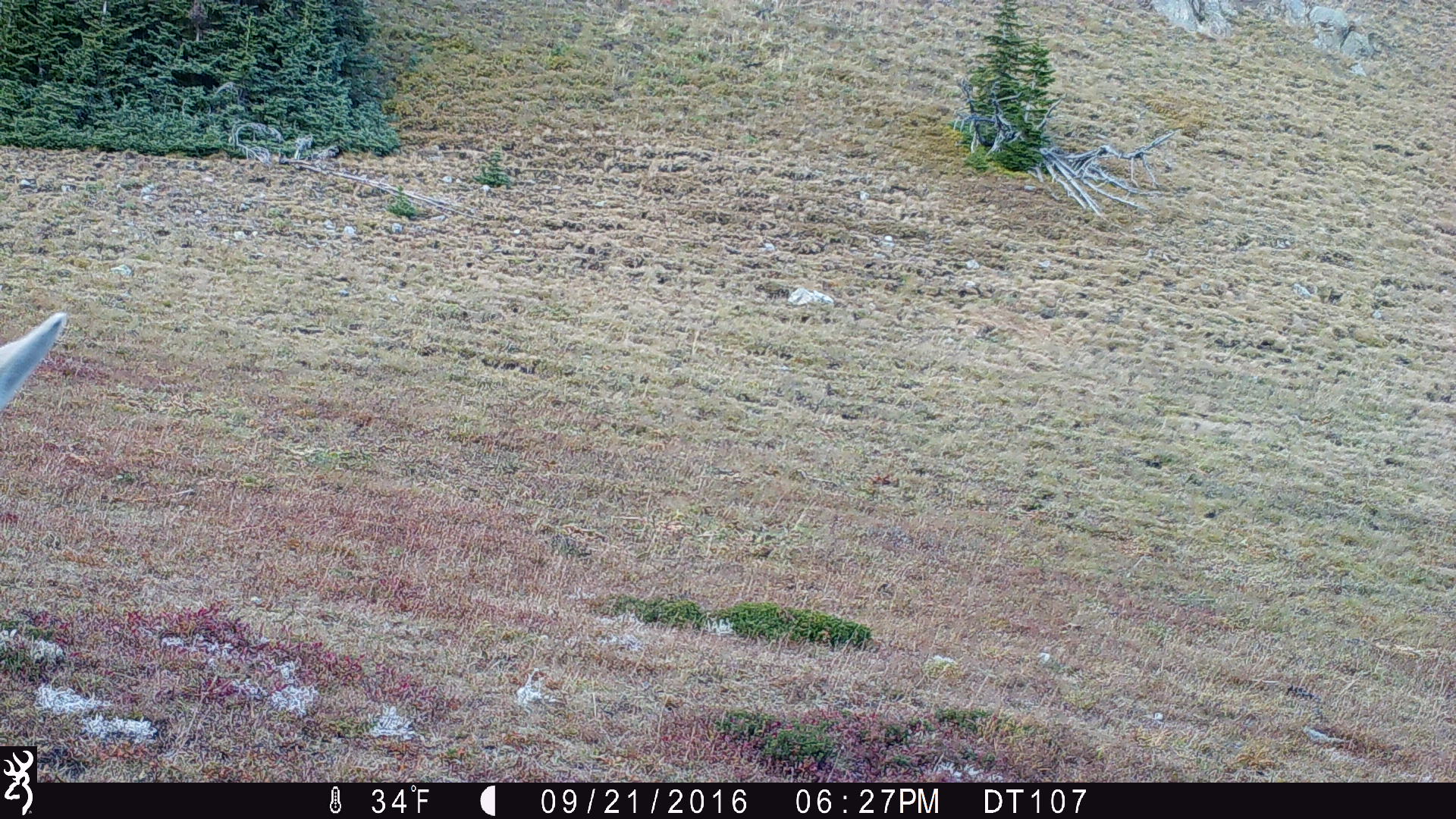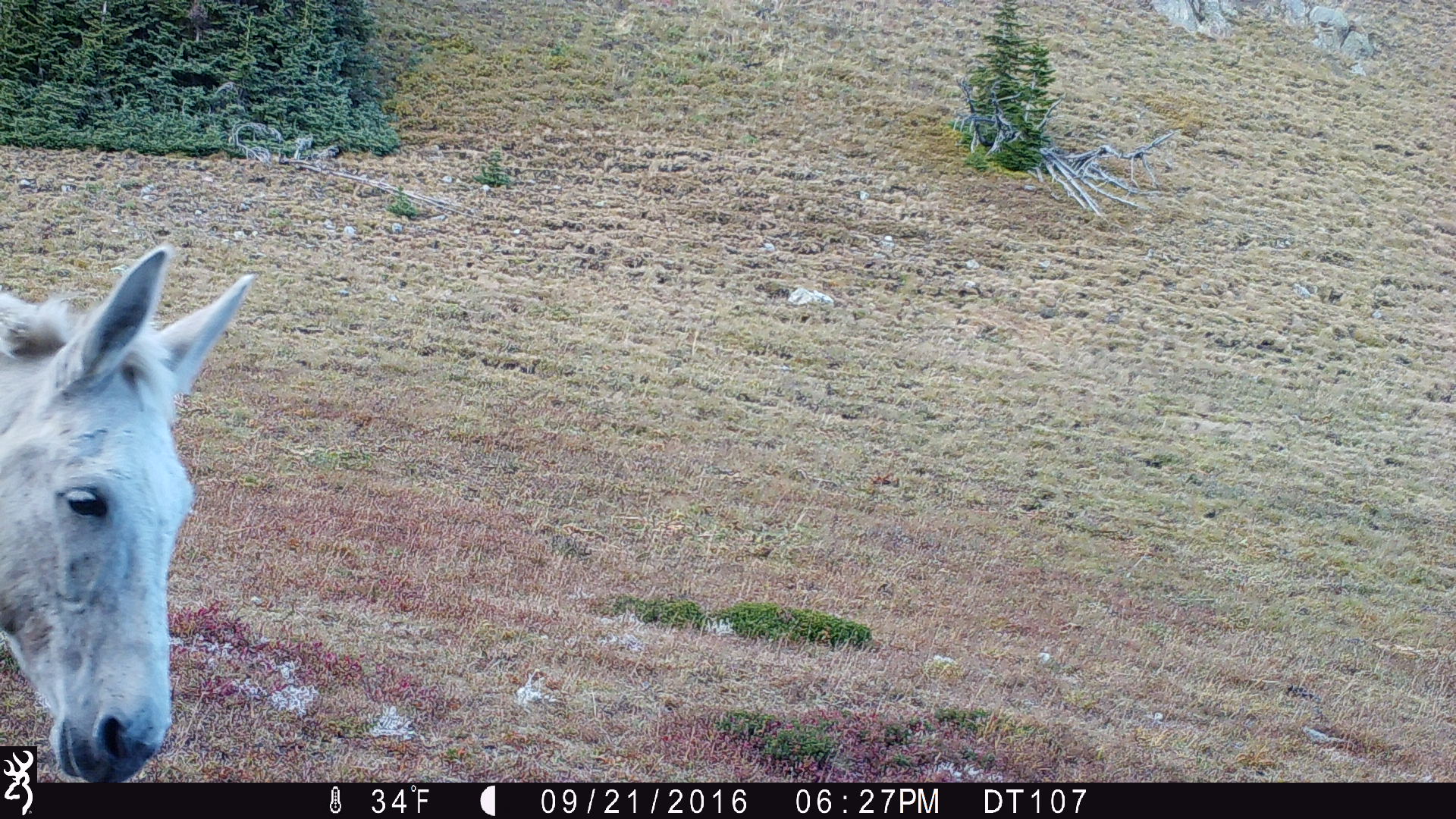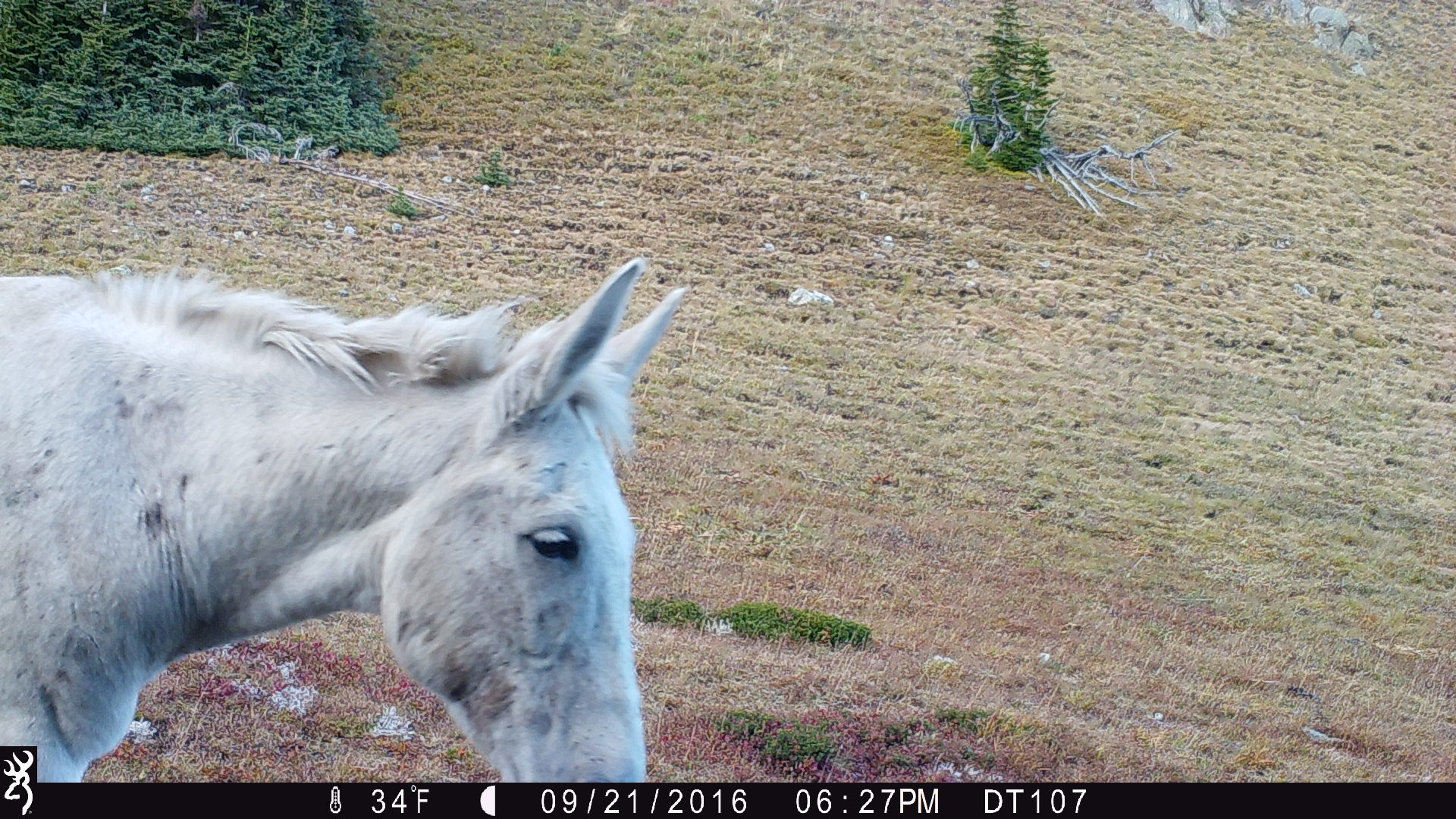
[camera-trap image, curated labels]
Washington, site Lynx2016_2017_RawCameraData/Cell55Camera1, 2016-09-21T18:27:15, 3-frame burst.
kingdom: Animalia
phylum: Chordata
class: Mammalia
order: Perissodactyla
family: Equidae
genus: Equus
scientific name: Equus caballus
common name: domestic horse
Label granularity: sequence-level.